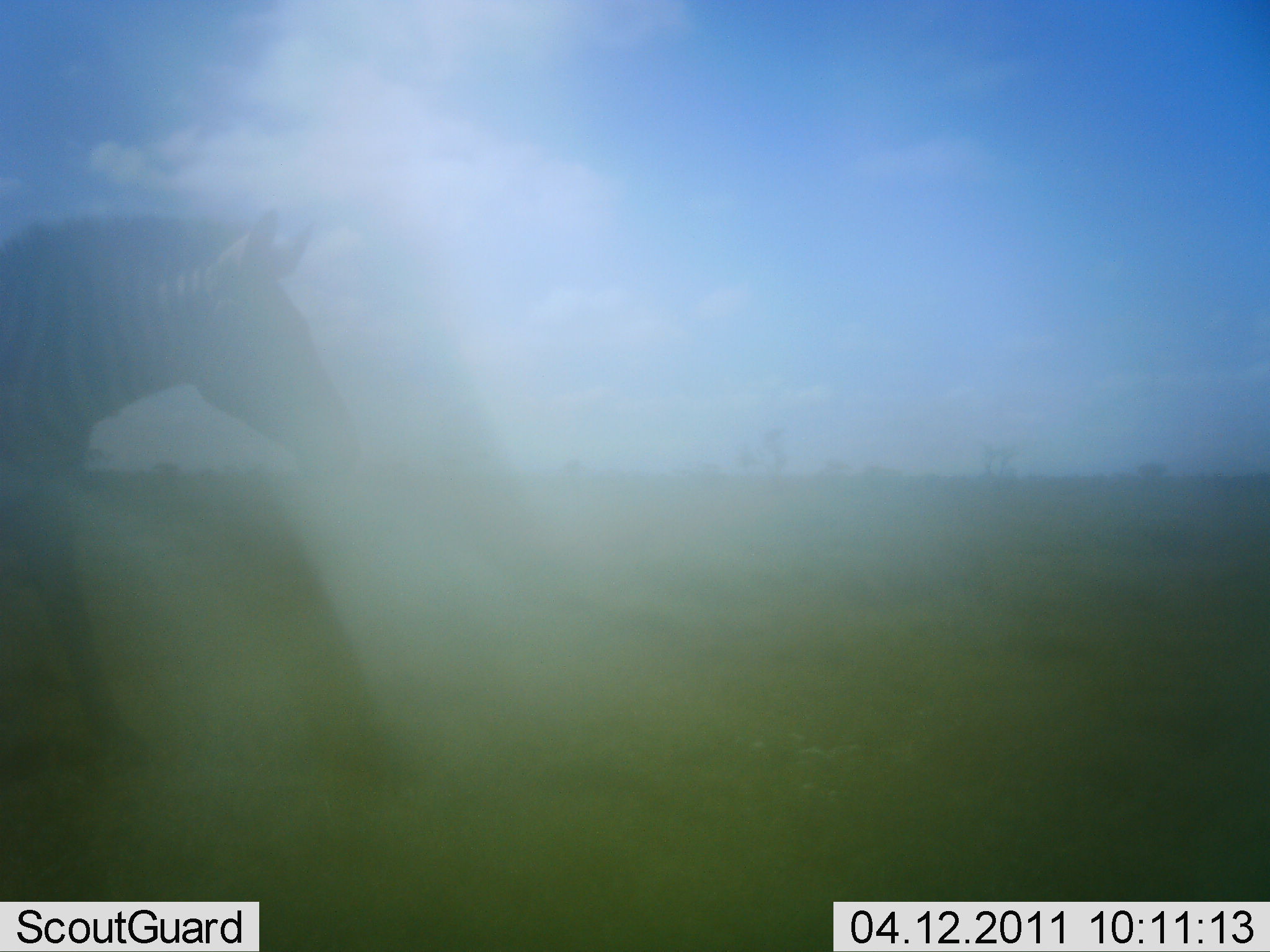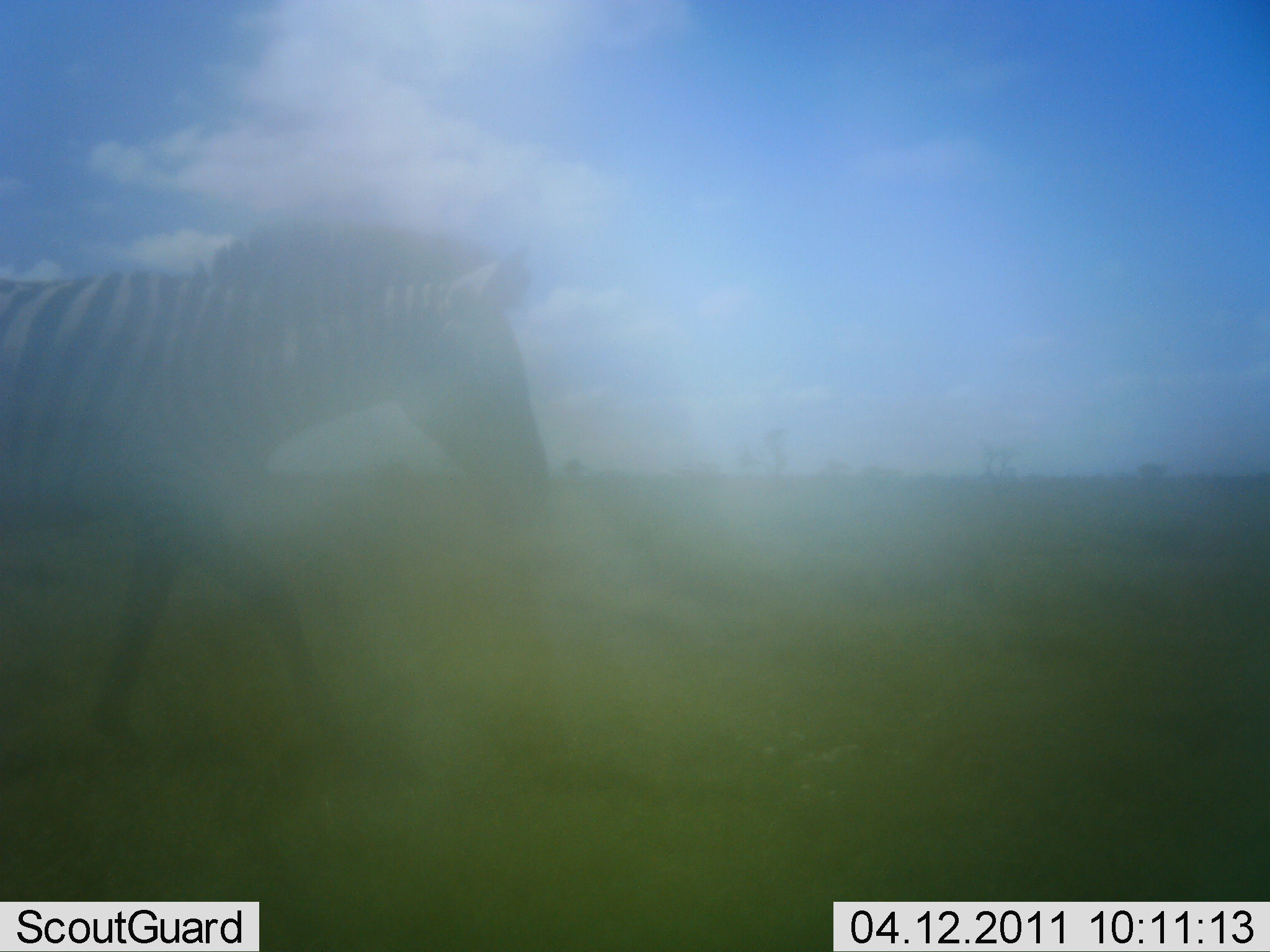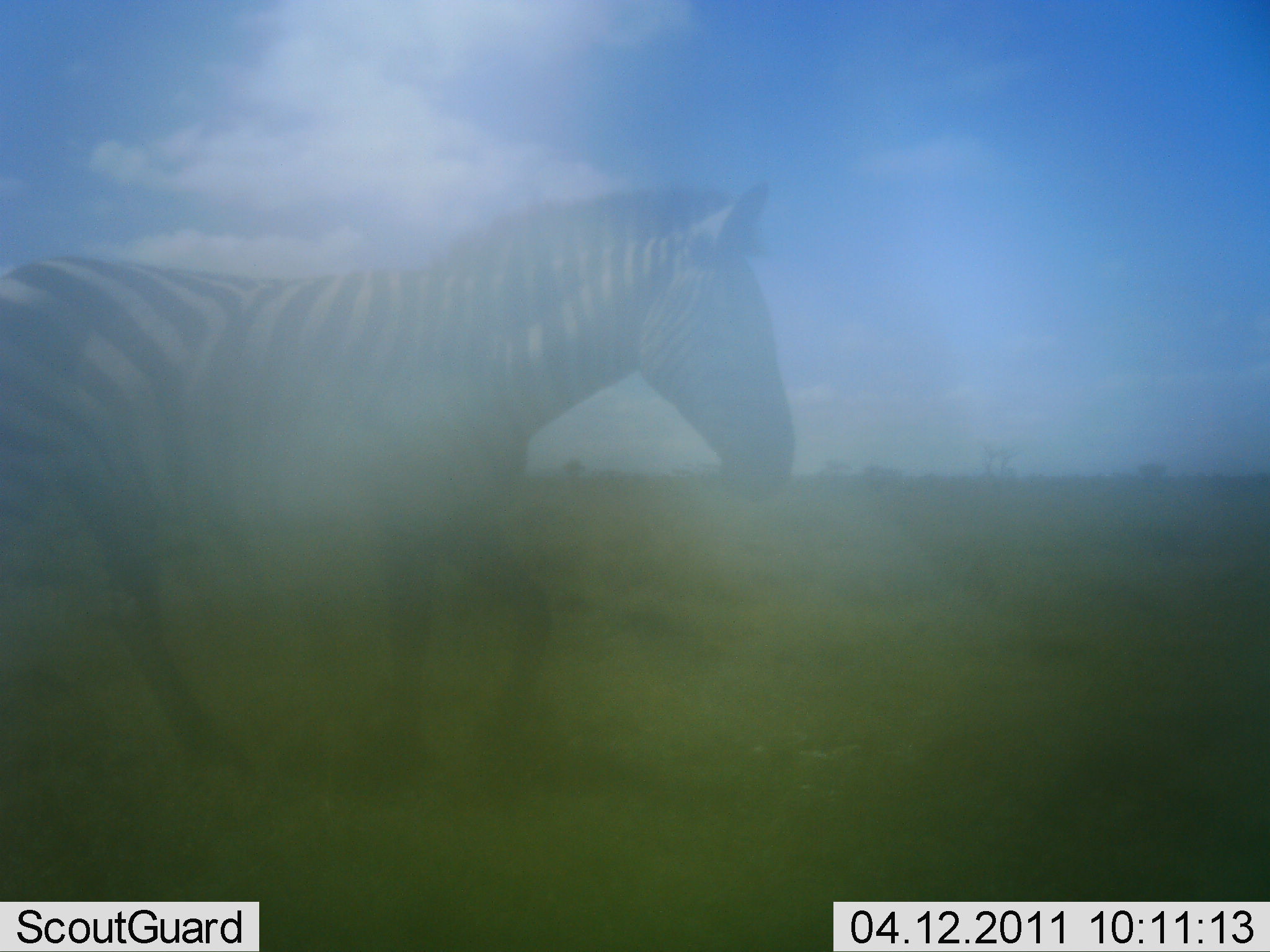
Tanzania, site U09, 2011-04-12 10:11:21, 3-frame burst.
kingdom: Animalia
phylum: Chordata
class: Mammalia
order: Perissodactyla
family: Equidae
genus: Equus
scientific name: Equus quagga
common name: plains zebra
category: zebra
Zebra (plains zebra) (Equus quagga), count 1. Behavior (volunteer vote fractions): standing 0%, resting 0%, moving 100%, interacting 0%. Young present (vote fraction): 0%. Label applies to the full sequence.